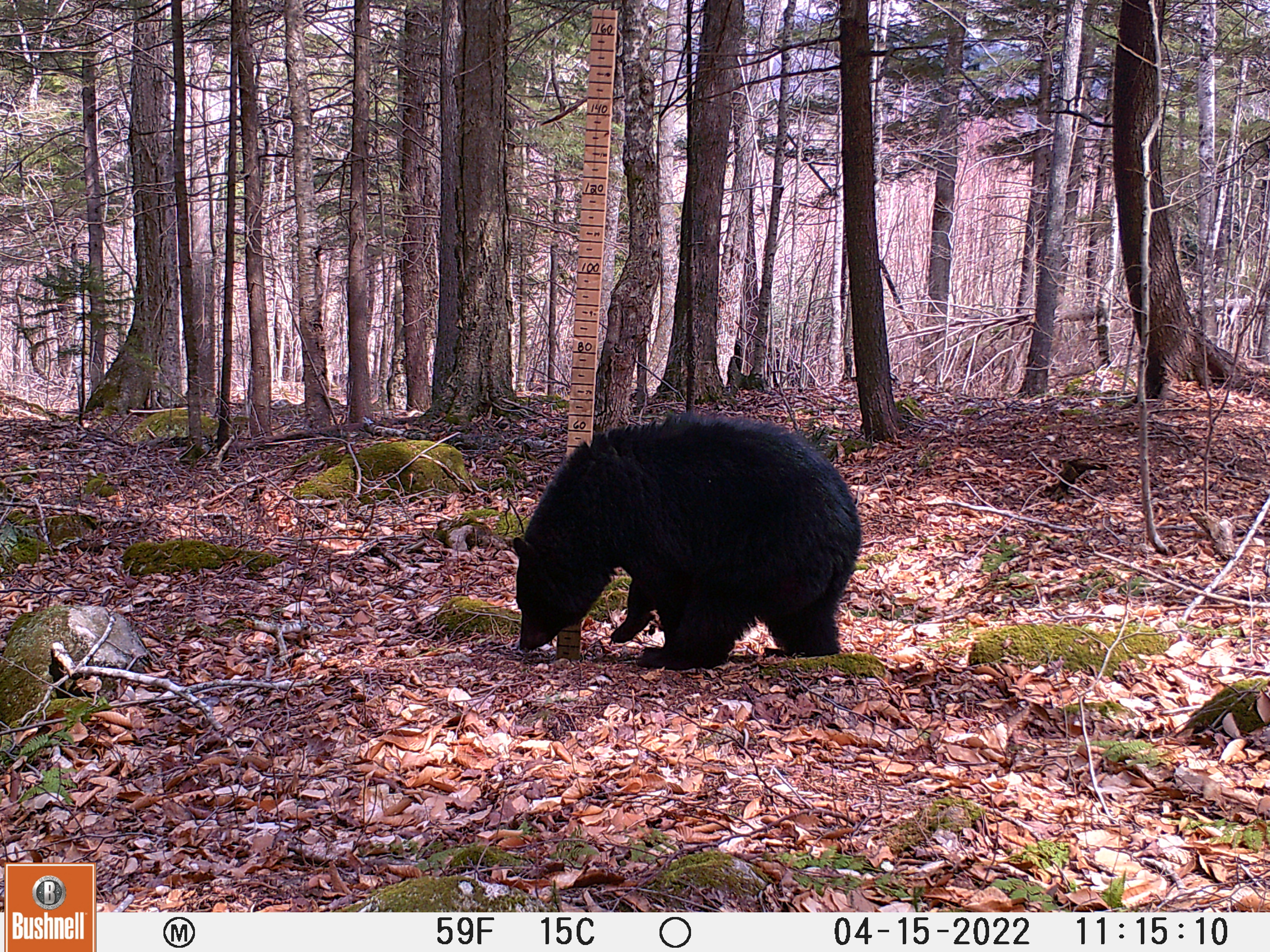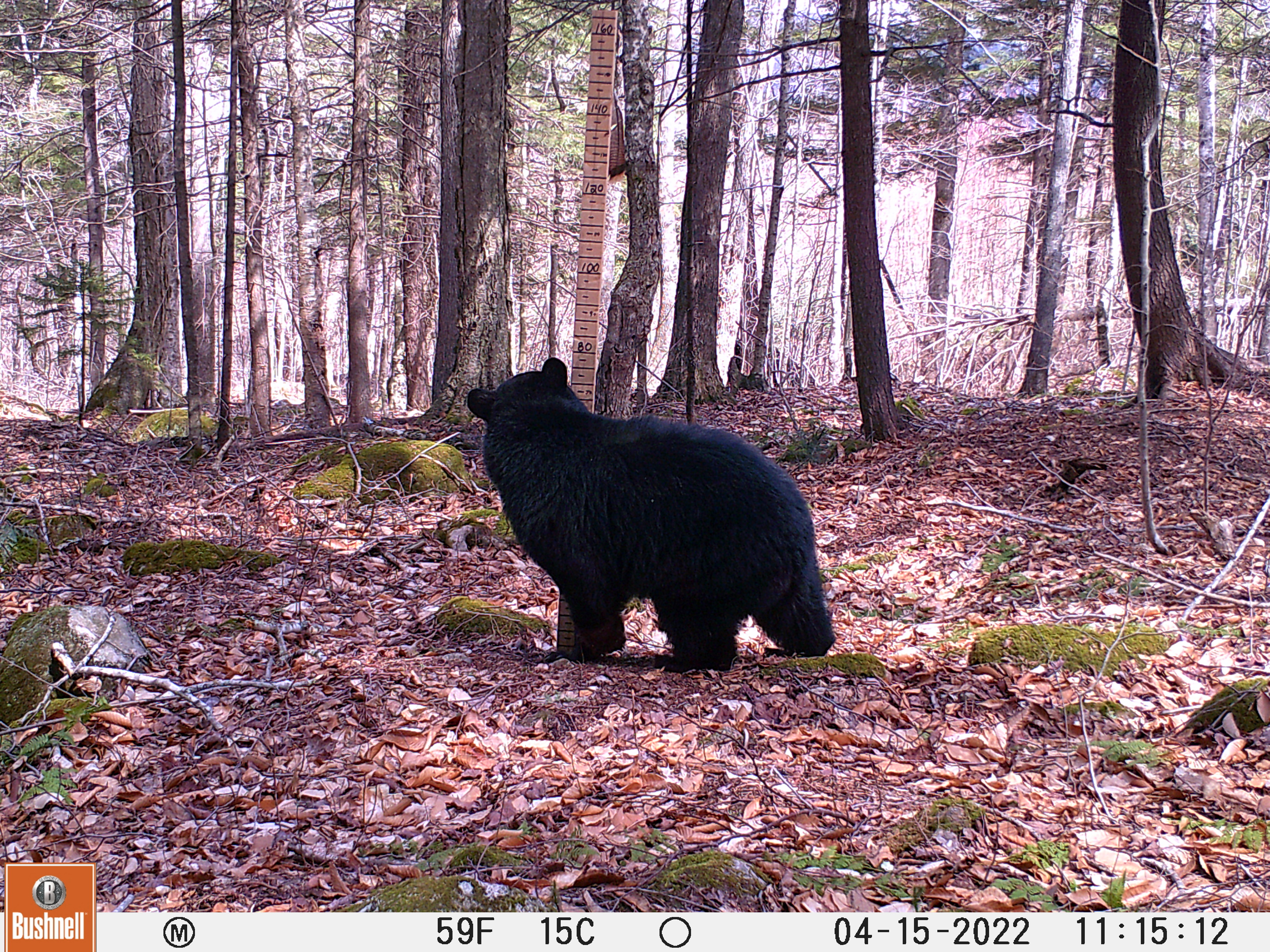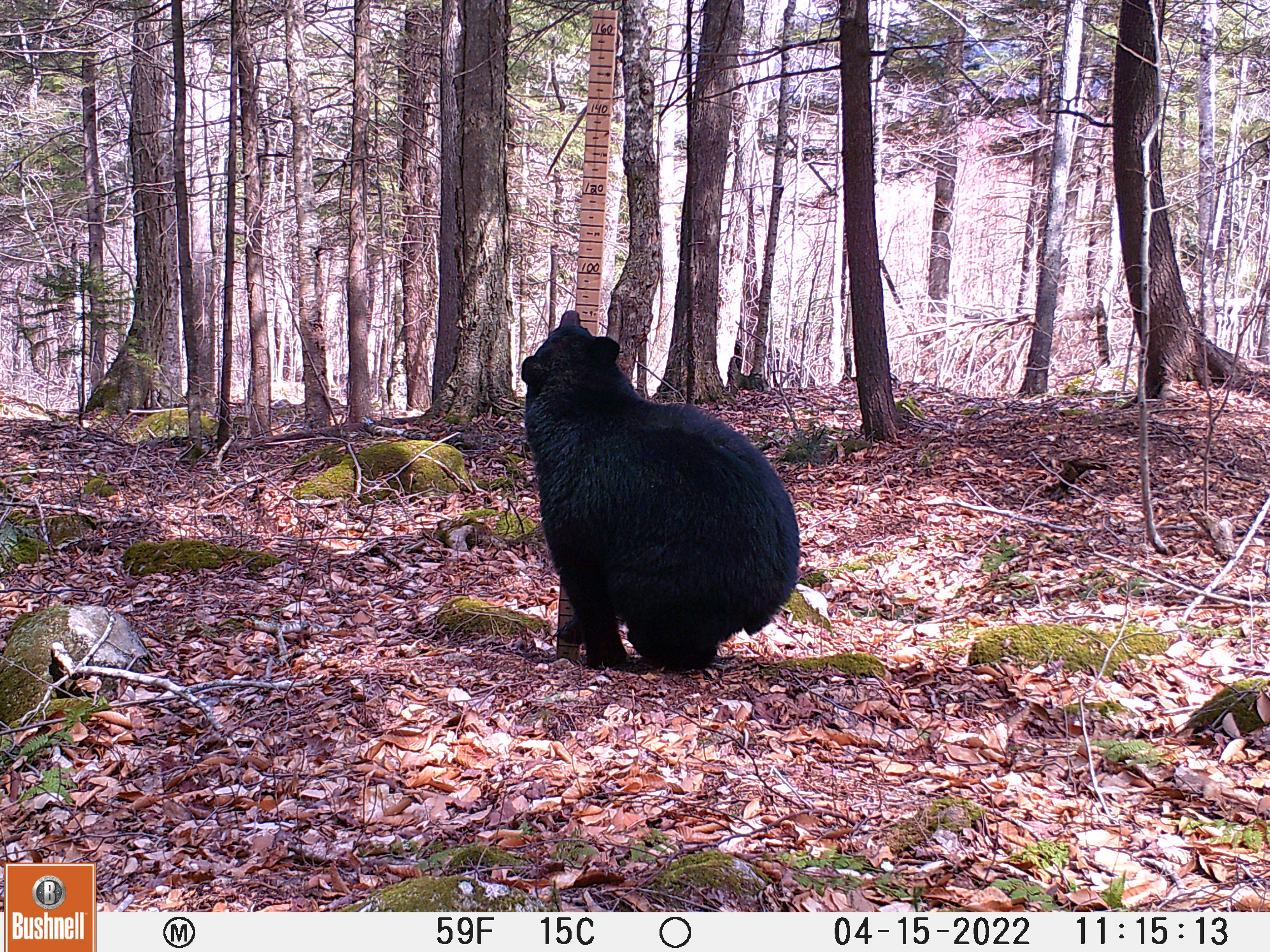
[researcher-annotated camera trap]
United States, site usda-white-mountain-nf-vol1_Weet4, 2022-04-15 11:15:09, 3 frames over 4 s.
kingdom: Animalia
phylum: Chordata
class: Mammalia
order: Carnivora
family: Ursidae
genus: Ursus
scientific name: Ursus americanus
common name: black bear